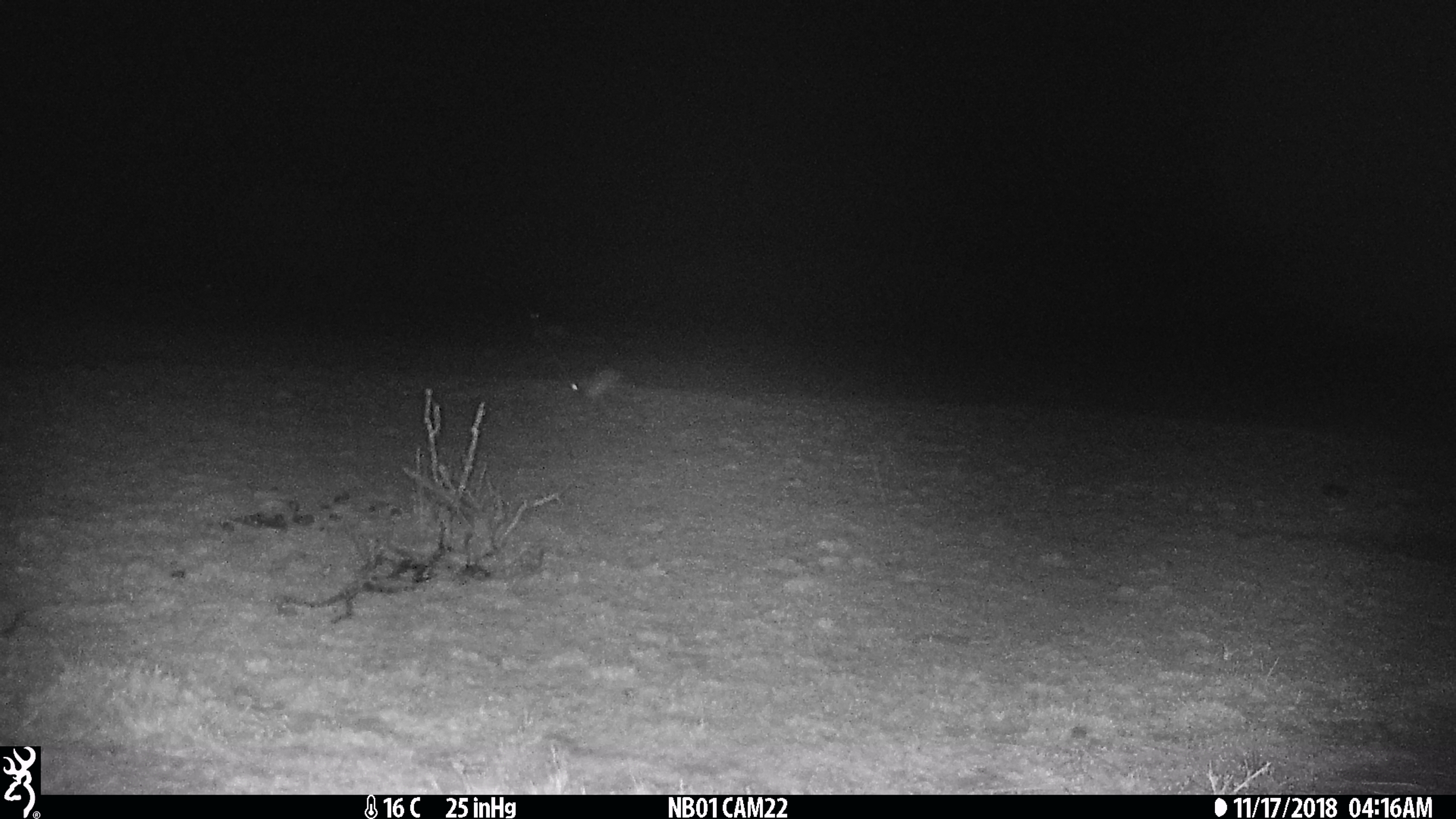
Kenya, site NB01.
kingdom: Animalia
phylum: Chordata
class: Mammalia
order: Lagomorpha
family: Leporidae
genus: Lepus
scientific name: Lepus capensis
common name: cape hare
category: hare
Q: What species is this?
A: Hare (cape hare) (Lepus capensis).